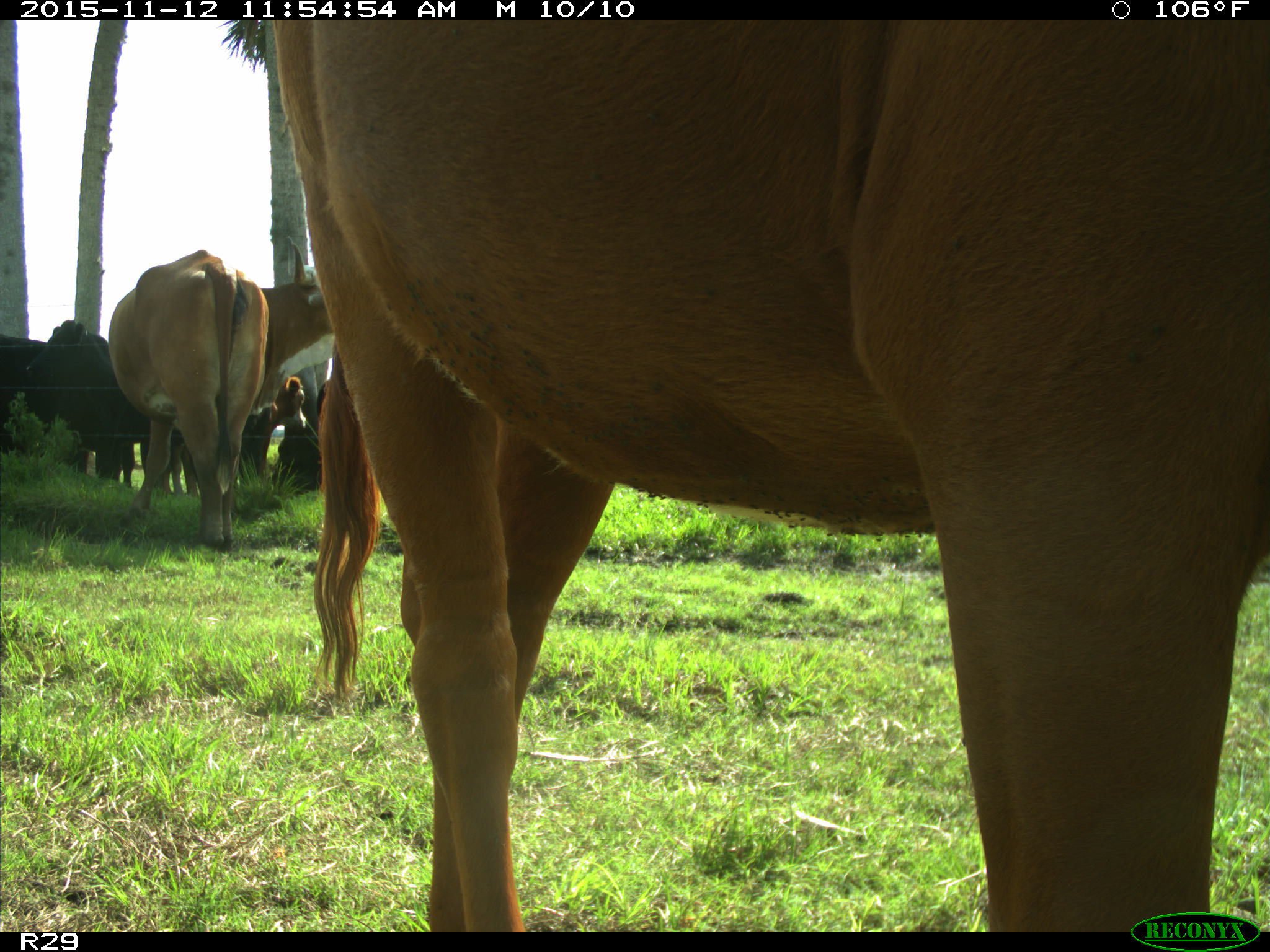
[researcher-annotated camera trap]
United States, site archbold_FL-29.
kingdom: Animalia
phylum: Chordata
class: Mammalia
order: Artiodactyla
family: Bovidae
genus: Bos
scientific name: Bos taurus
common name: domestic cow